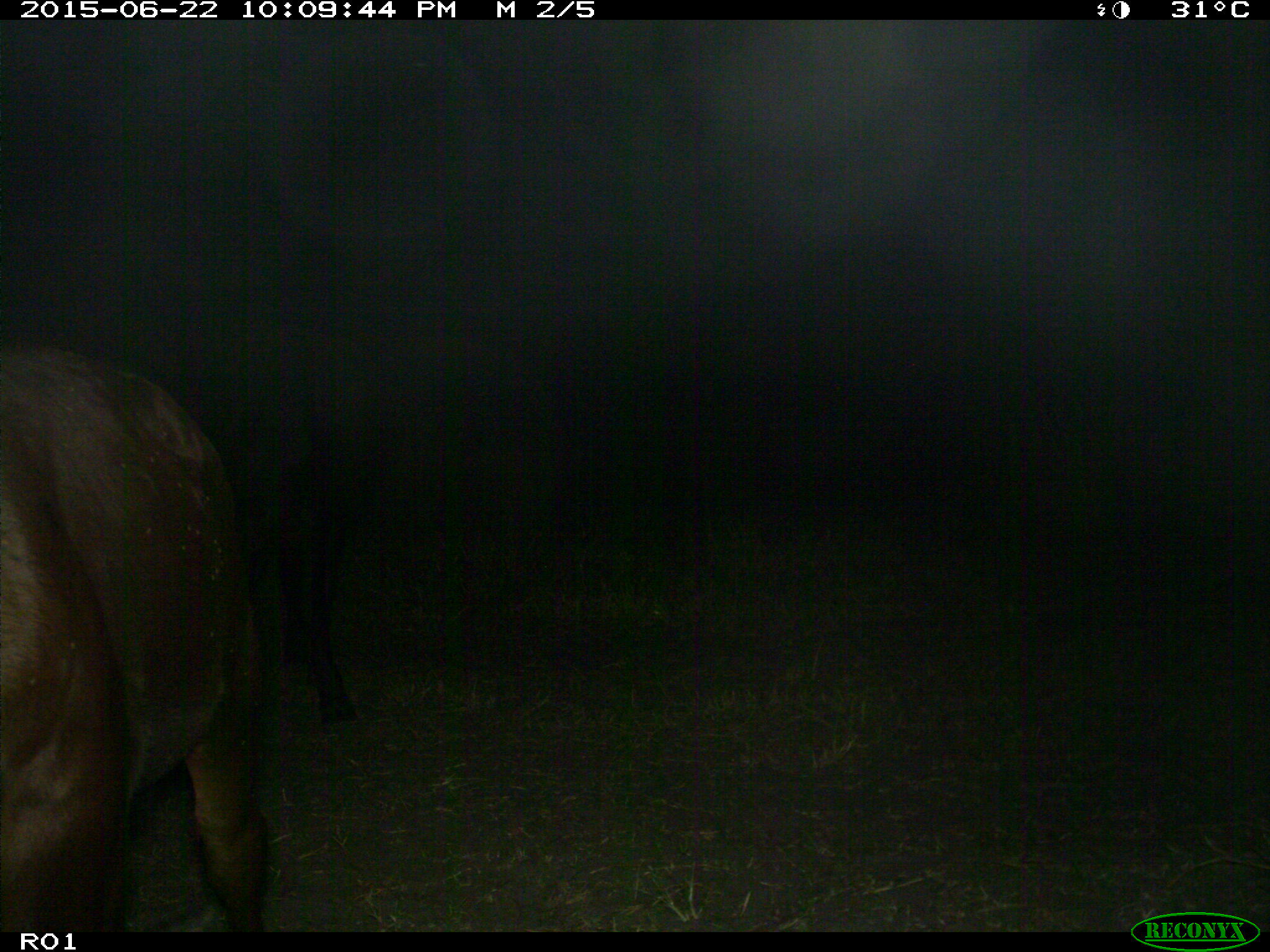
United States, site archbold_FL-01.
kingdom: Animalia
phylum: Chordata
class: Mammalia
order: Artiodactyla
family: Bovidae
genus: Bos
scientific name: Bos taurus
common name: domestic cow